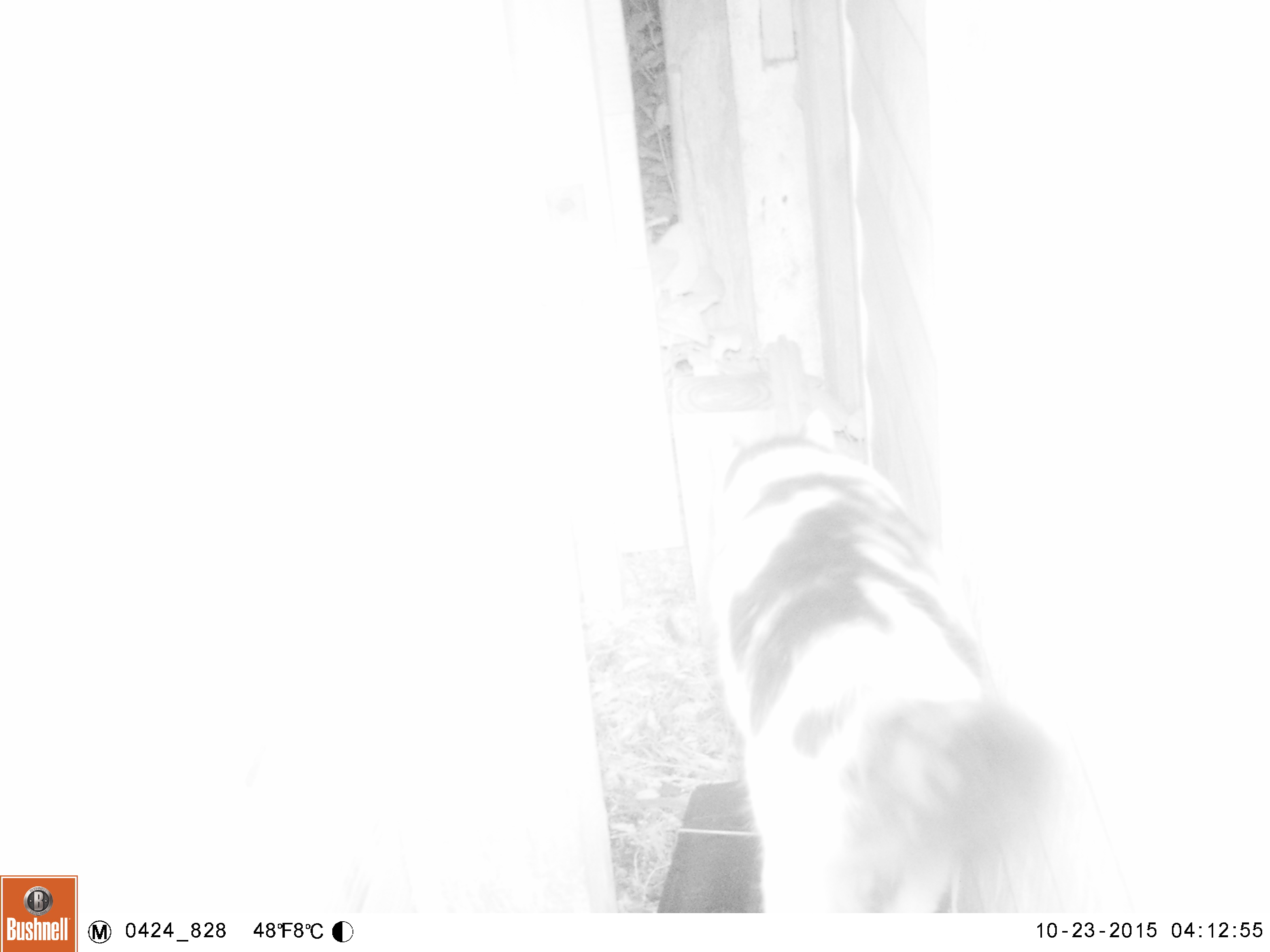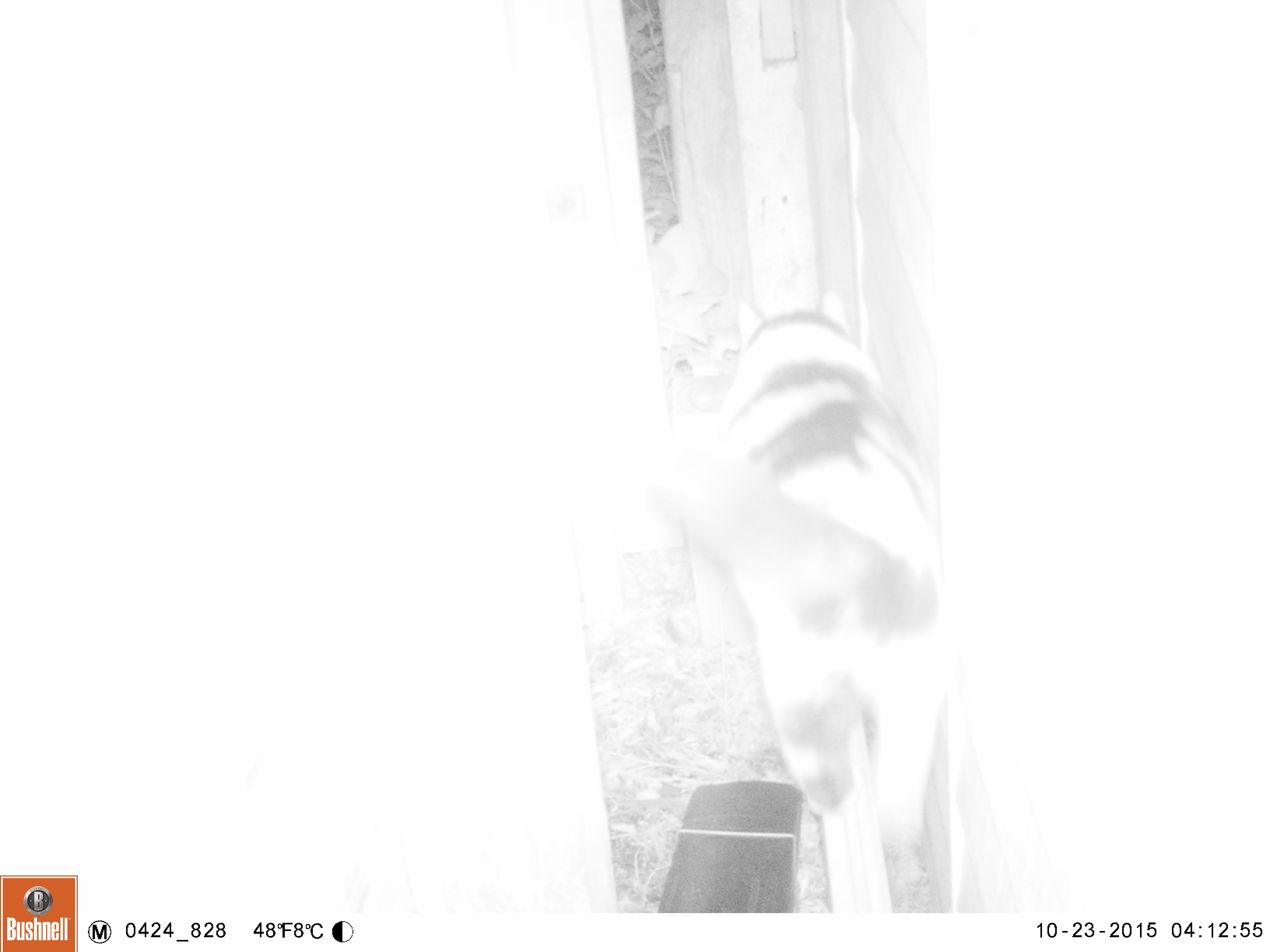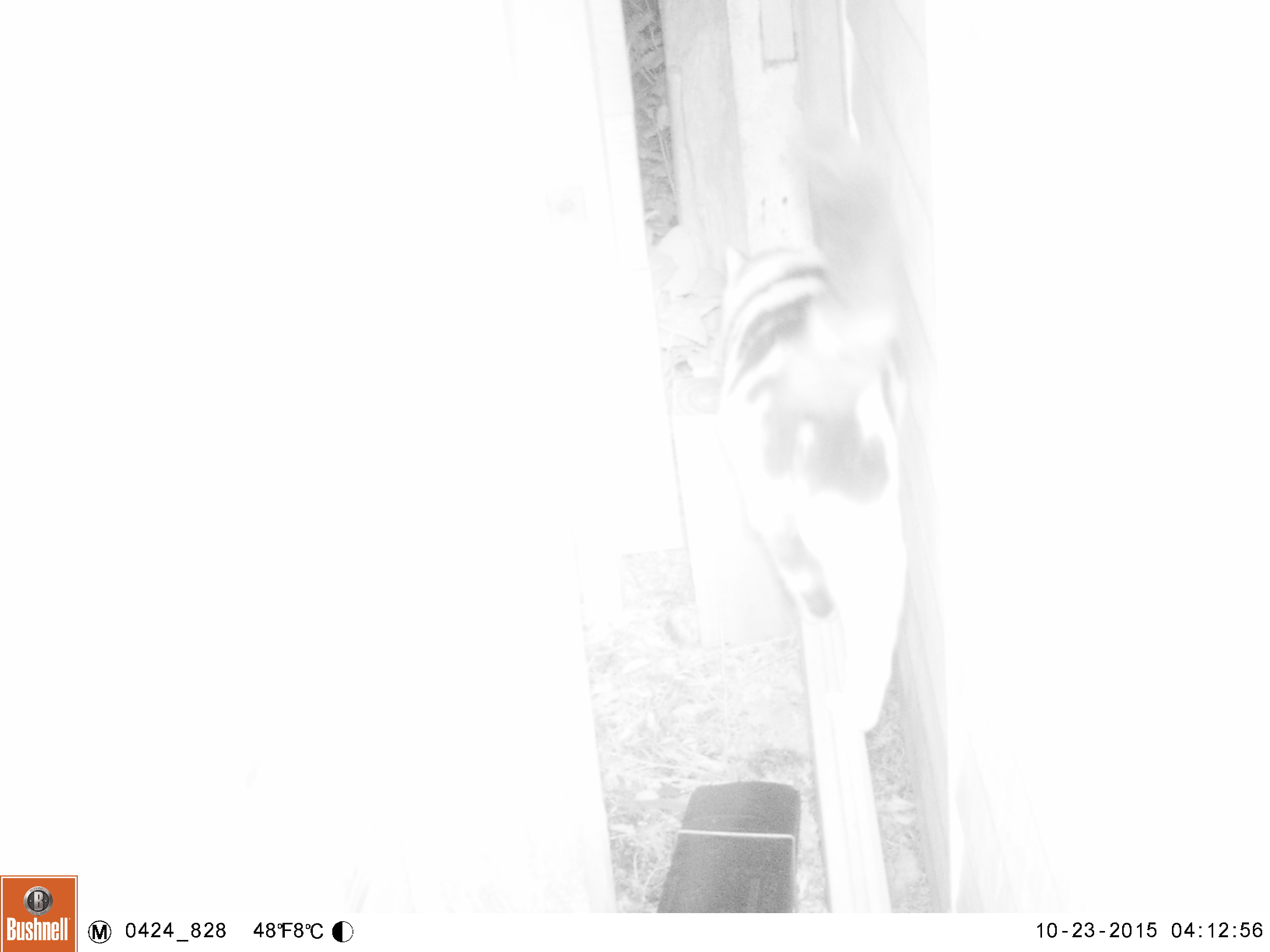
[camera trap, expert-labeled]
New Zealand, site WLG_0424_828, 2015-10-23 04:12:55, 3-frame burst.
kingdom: Animalia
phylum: Chordata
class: Mammalia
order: Carnivora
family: Felidae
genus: Felis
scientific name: Felis catus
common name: domestic cat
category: cat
Cat (domestic cat) (Felis catus).